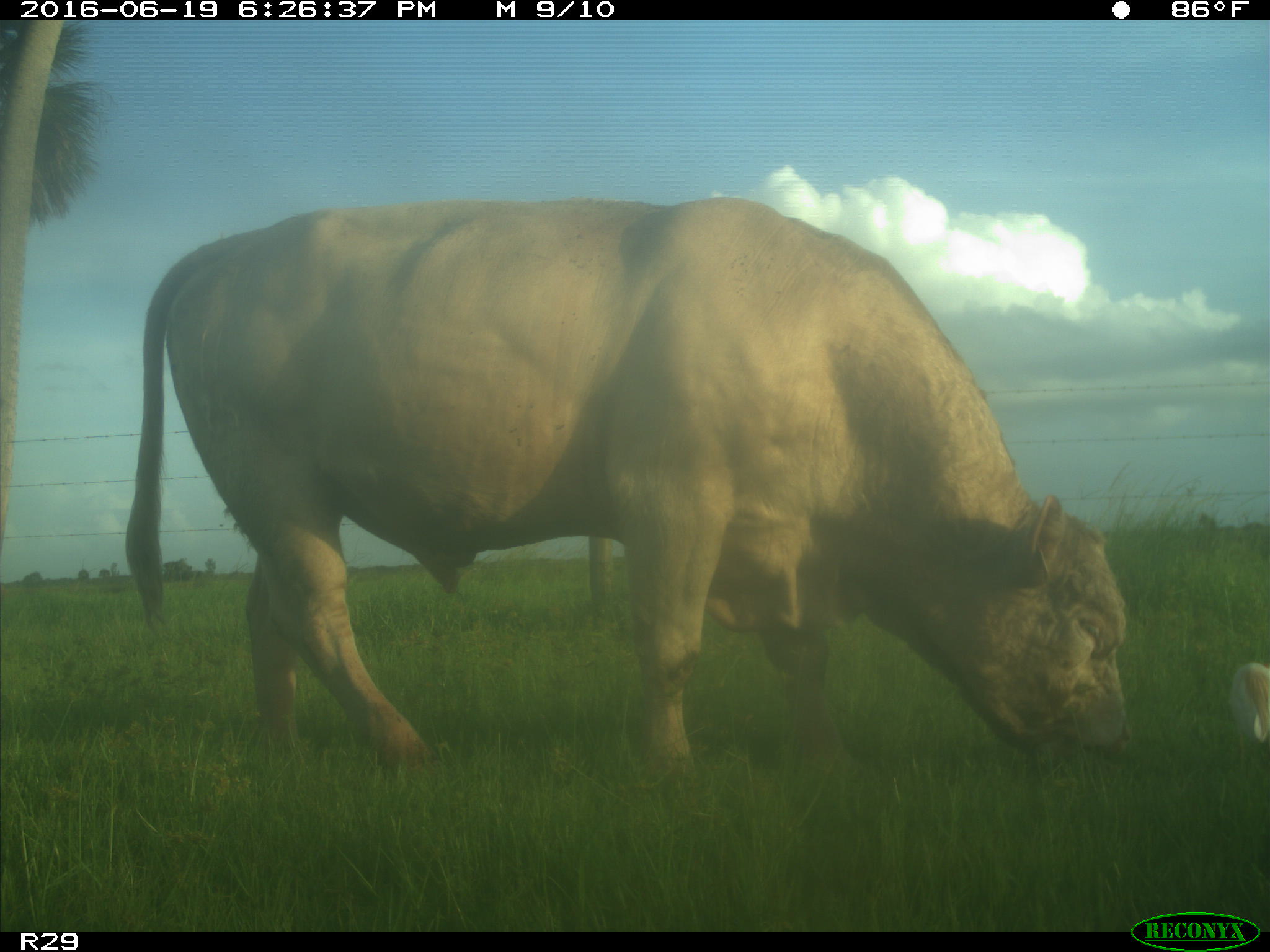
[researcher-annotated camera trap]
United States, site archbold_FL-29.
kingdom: Animalia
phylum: Chordata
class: Mammalia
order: Artiodactyla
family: Bovidae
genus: Bos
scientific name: Bos taurus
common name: domestic cow